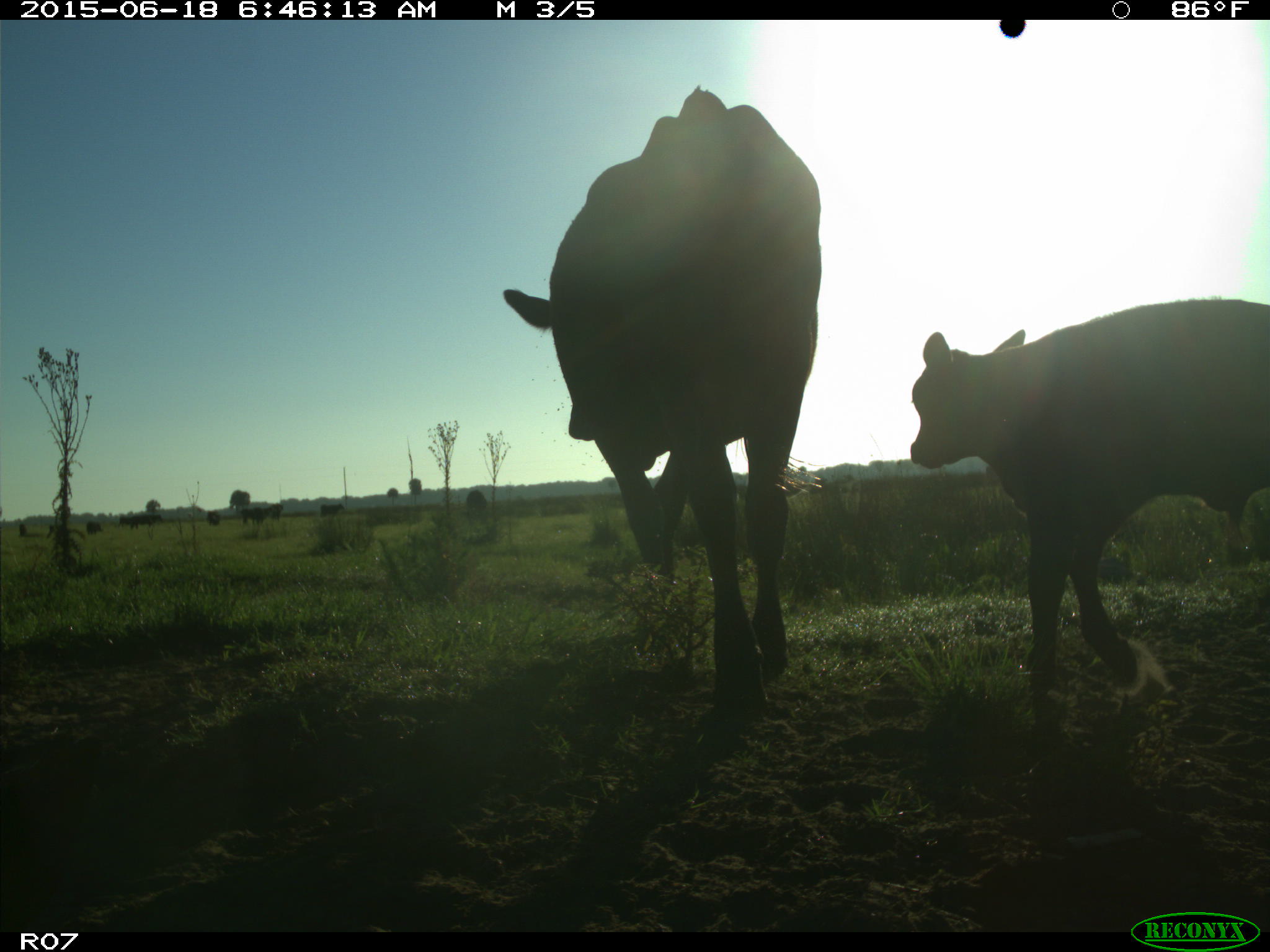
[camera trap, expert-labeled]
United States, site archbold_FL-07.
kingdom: Animalia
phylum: Chordata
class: Mammalia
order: Artiodactyla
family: Bovidae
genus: Bos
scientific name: Bos taurus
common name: domestic cow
Bos taurus (domestic cow).